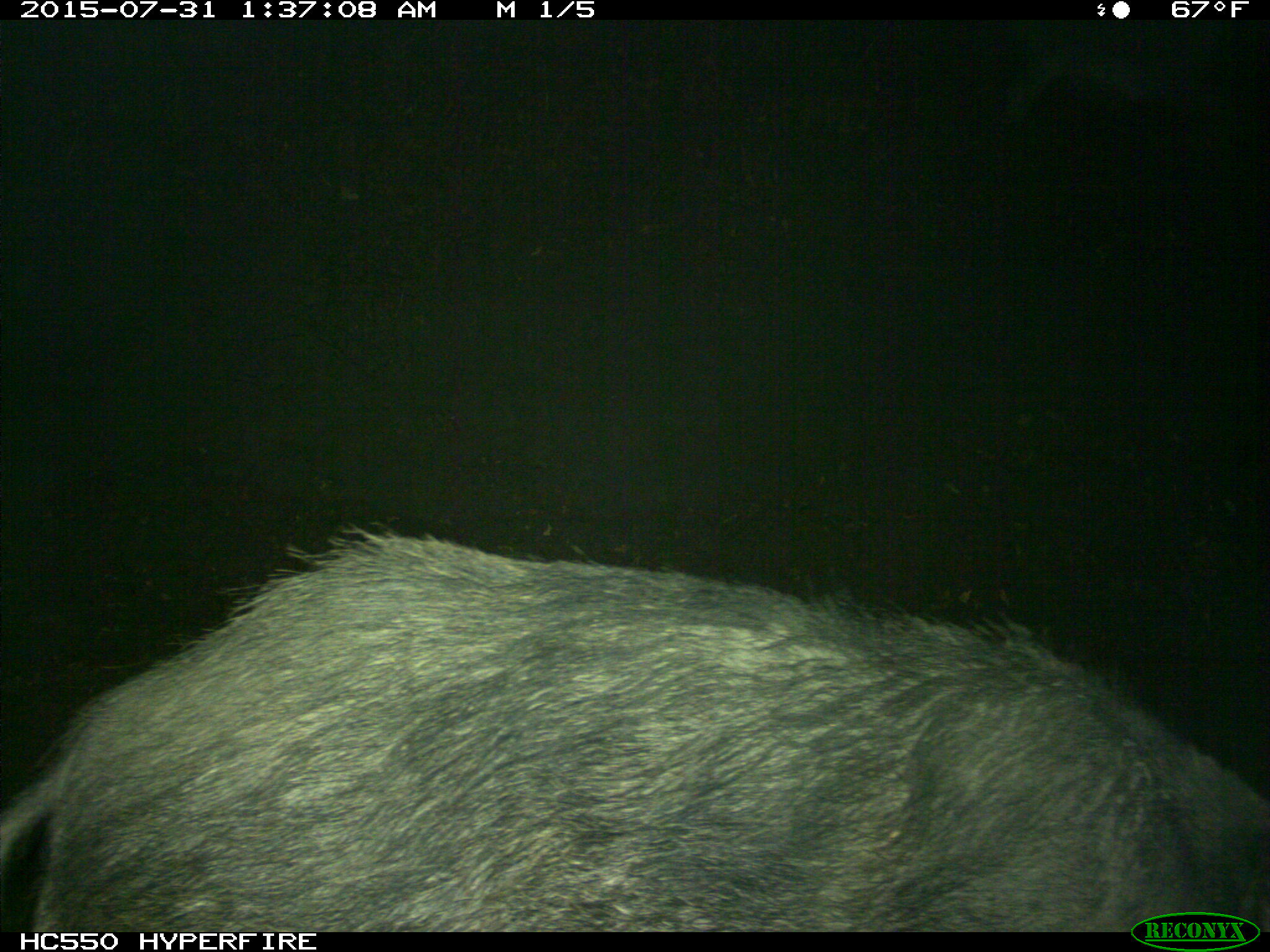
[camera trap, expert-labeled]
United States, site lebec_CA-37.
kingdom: Animalia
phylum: Chordata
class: Mammalia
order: Artiodactyla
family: Suidae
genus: Sus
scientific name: Sus scrofa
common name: wild boar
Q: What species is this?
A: Sus scrofa (wild boar).